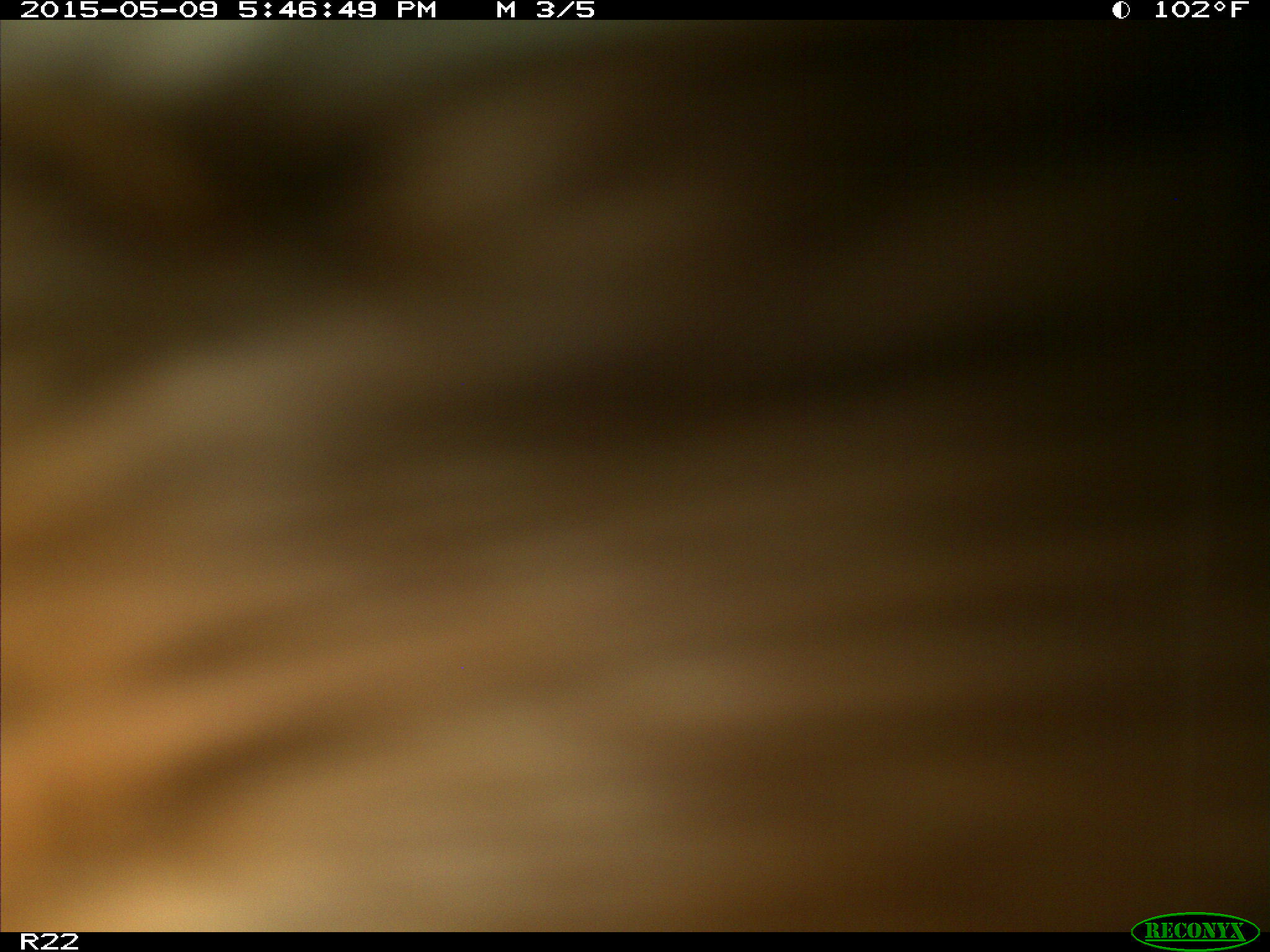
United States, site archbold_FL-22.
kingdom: Animalia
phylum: Chordata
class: Mammalia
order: Artiodactyla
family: Bovidae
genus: Bos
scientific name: Bos taurus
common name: domestic cow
Bos taurus (domestic cow).